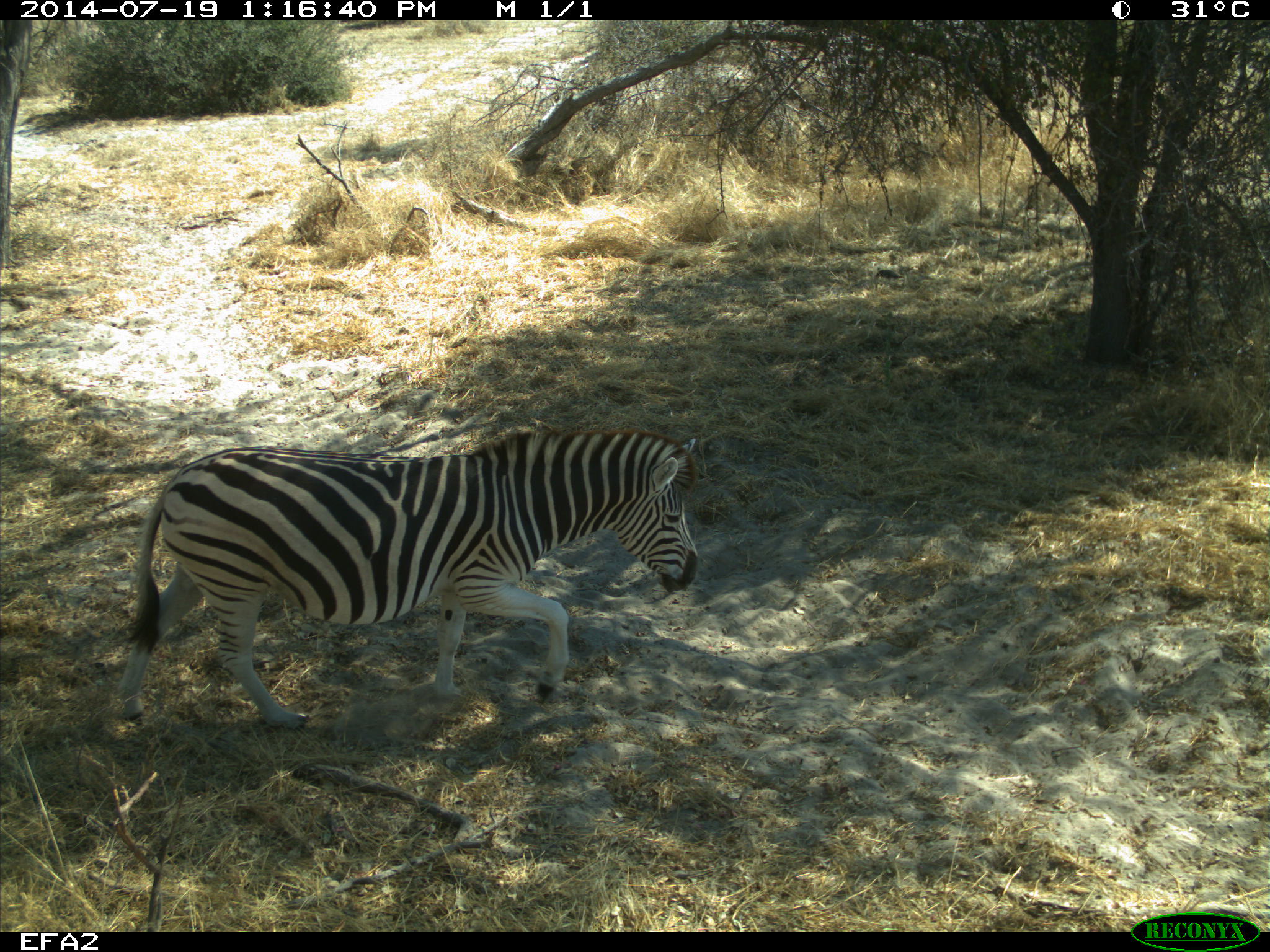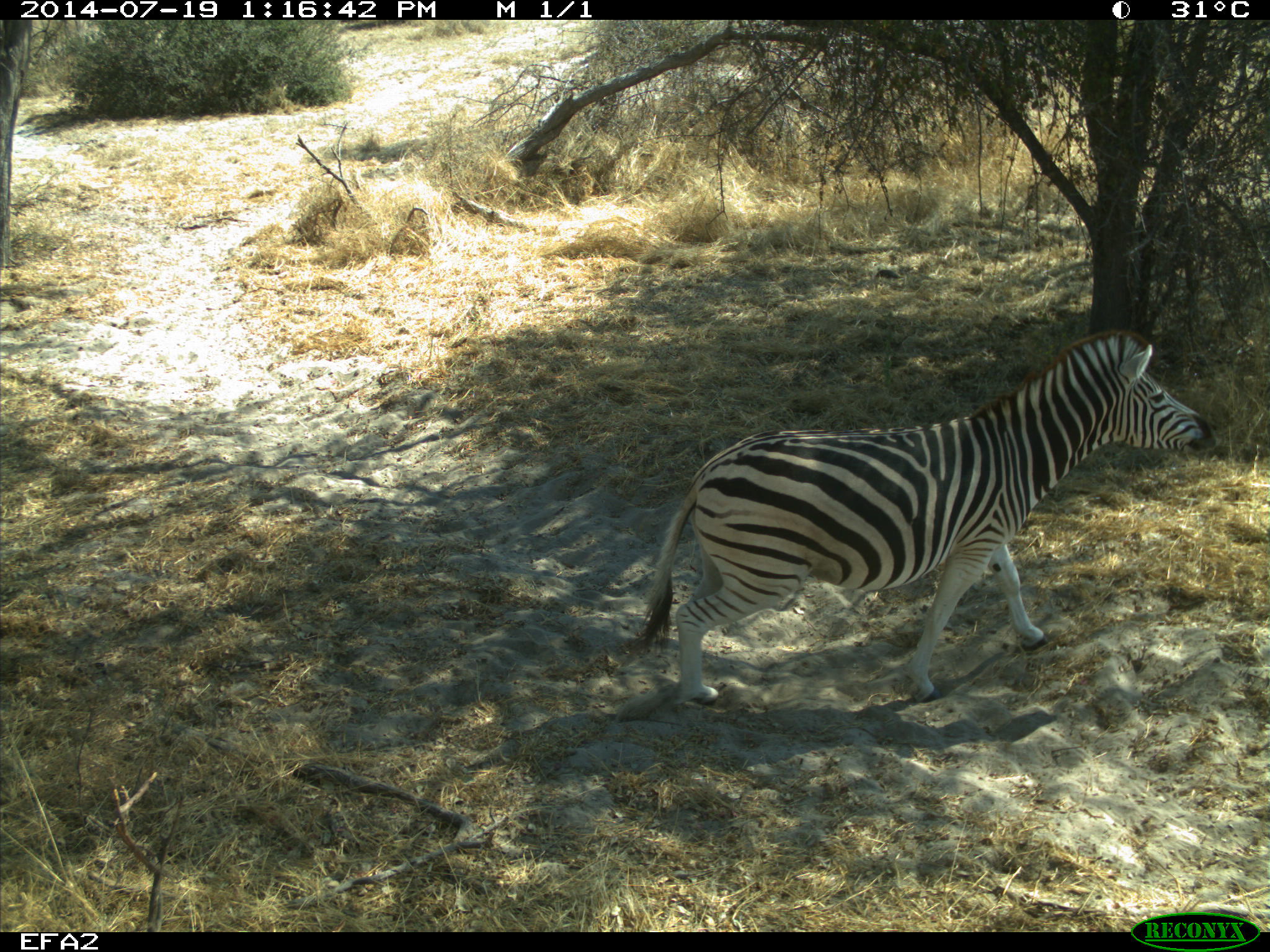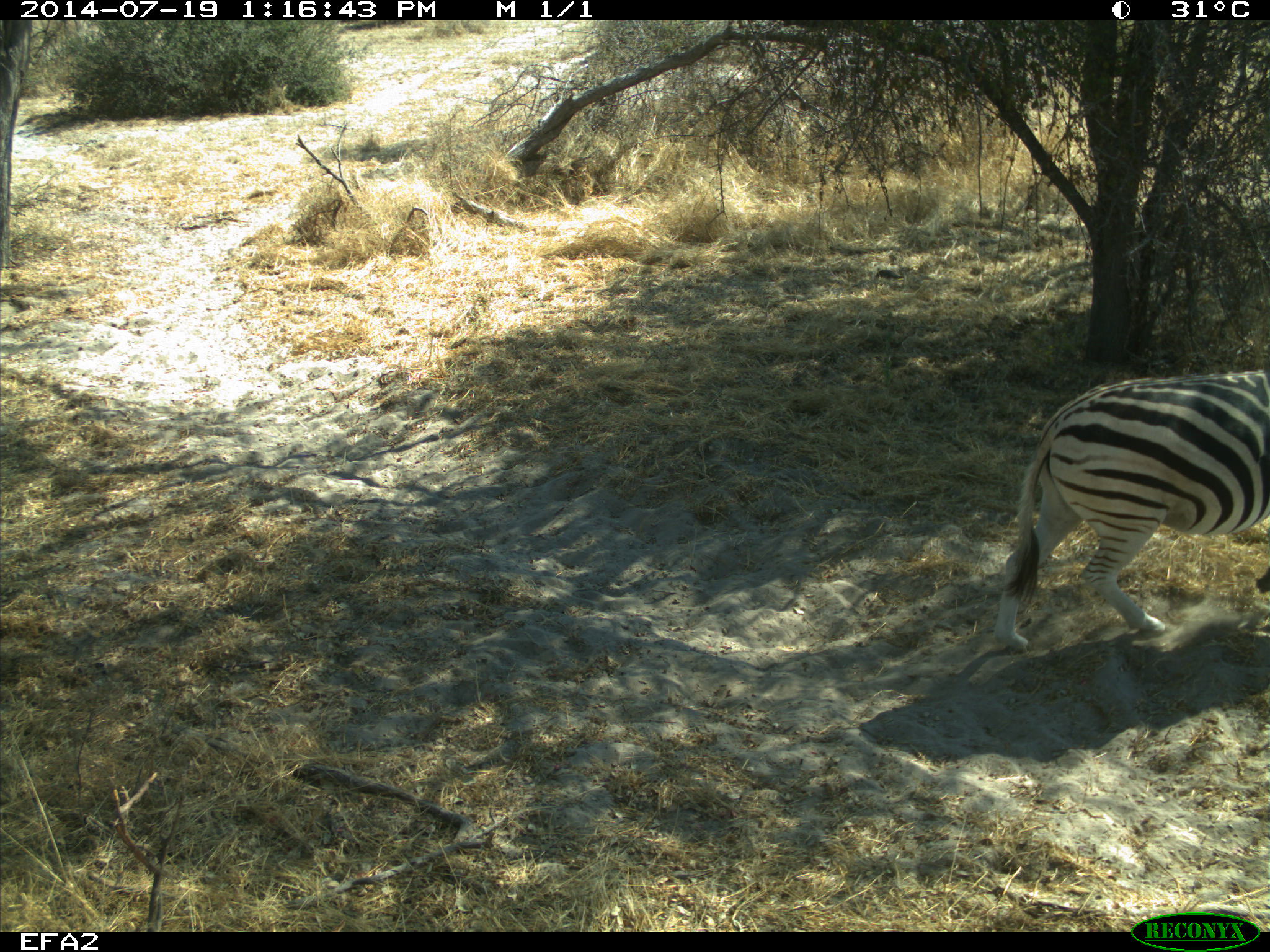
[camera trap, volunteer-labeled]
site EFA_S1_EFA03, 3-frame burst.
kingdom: Animalia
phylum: Chordata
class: Mammalia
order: Perissodactyla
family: Equidae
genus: Equus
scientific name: Equus quagga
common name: plains zebra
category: zebraplains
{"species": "zebraplains (plains zebra) (Equus quagga)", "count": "1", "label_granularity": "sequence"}